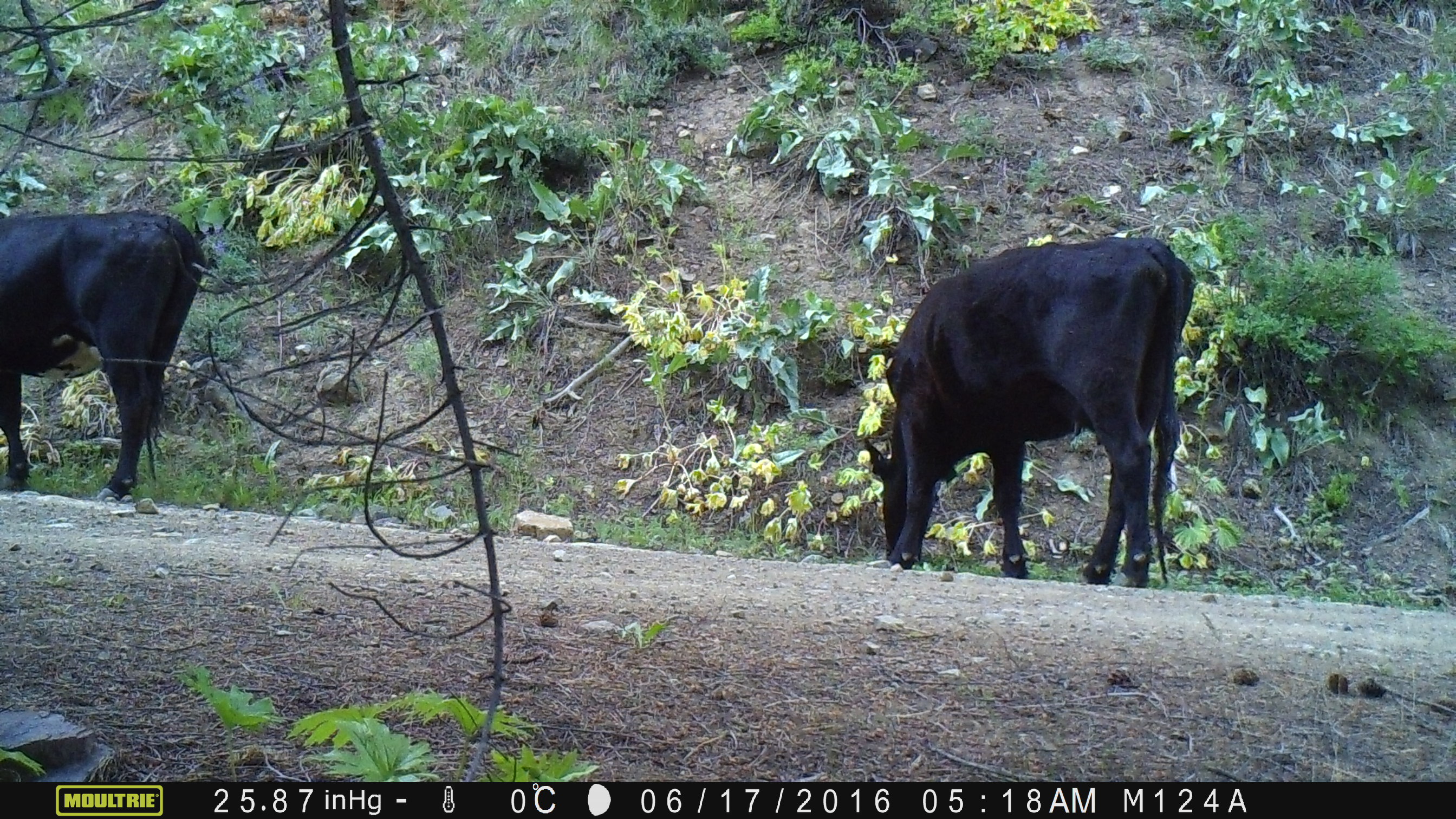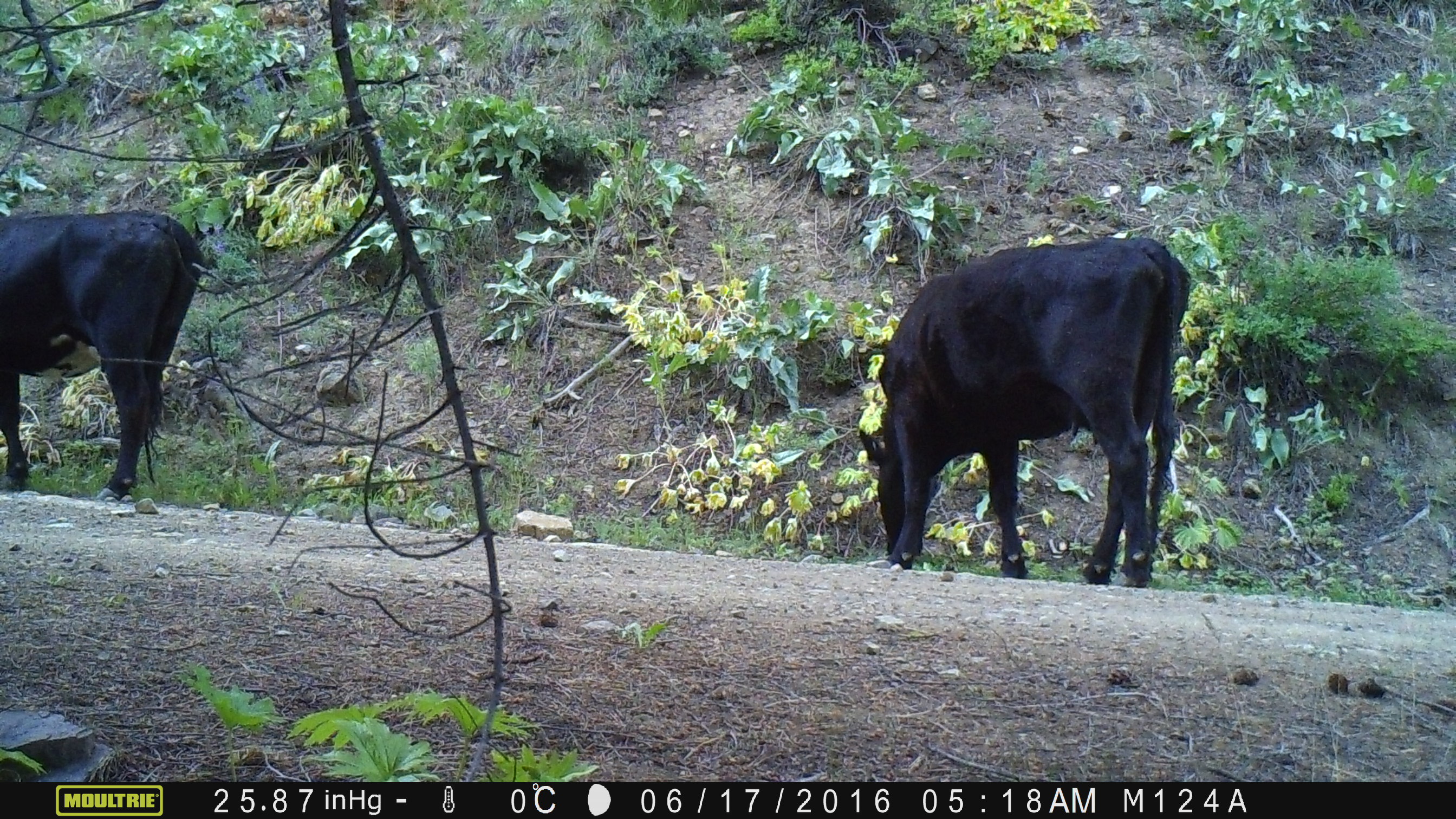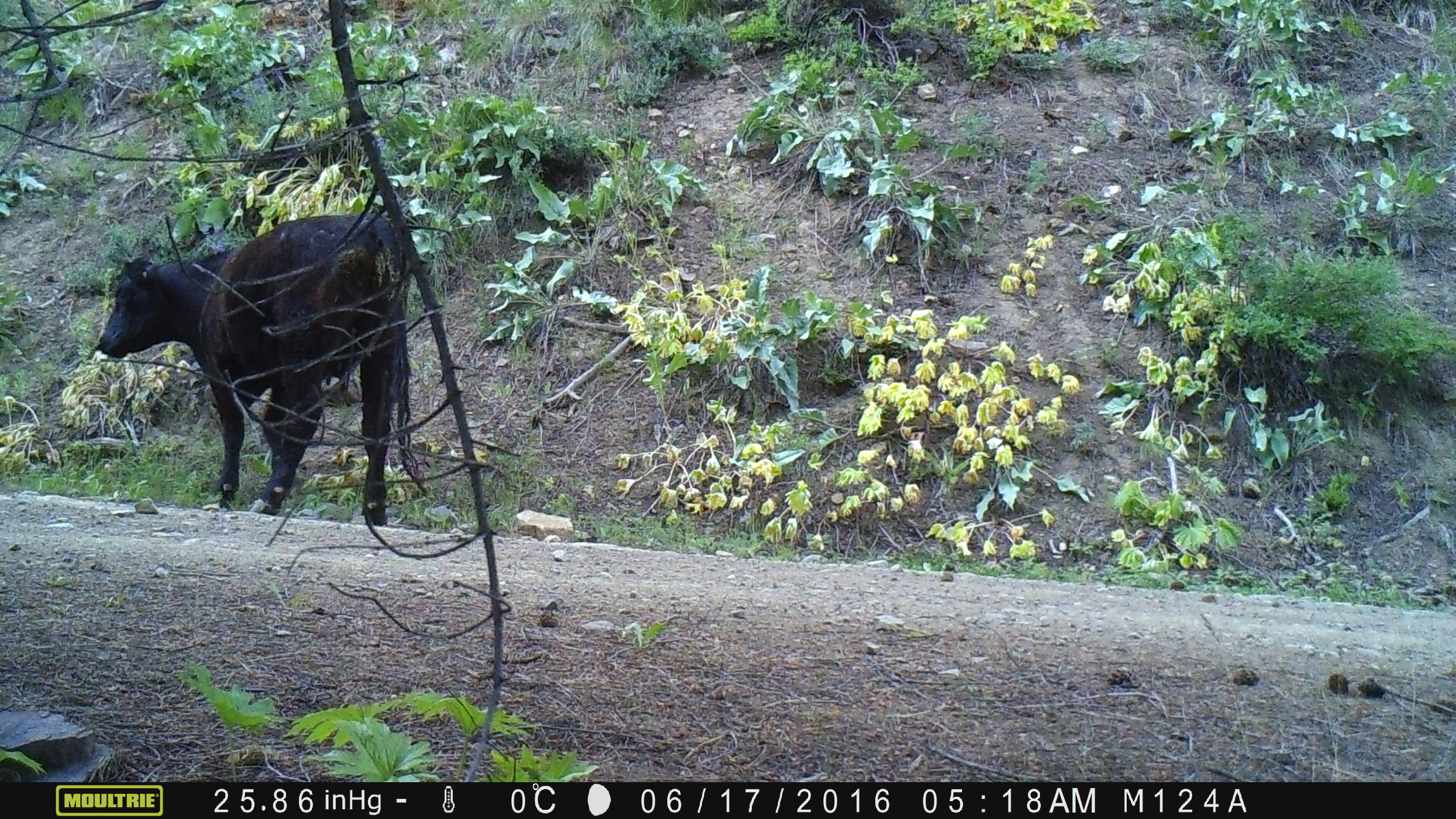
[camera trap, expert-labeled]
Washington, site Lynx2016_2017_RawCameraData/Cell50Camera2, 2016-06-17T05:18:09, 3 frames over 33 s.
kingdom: Animalia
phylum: Chordata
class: Mammalia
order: Artiodactyla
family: Bovidae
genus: Bos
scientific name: Bos taurus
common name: domestic cattle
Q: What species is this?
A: Domestic cattle (Bos taurus).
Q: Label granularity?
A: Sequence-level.